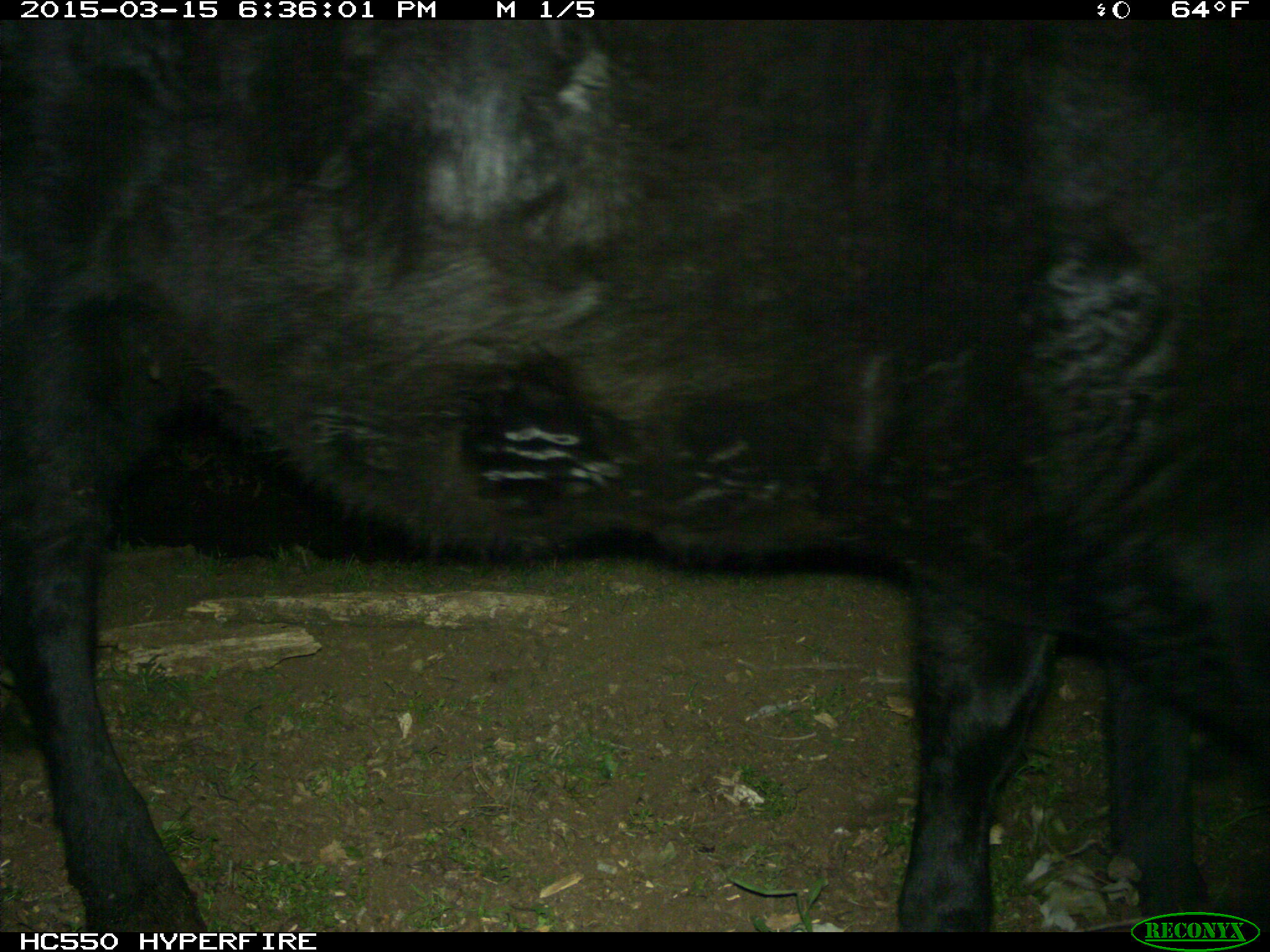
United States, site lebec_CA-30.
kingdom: Animalia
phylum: Chordata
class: Mammalia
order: Artiodactyla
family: Bovidae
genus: Bos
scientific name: Bos taurus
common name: domestic cow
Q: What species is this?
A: Bos taurus (domestic cow).